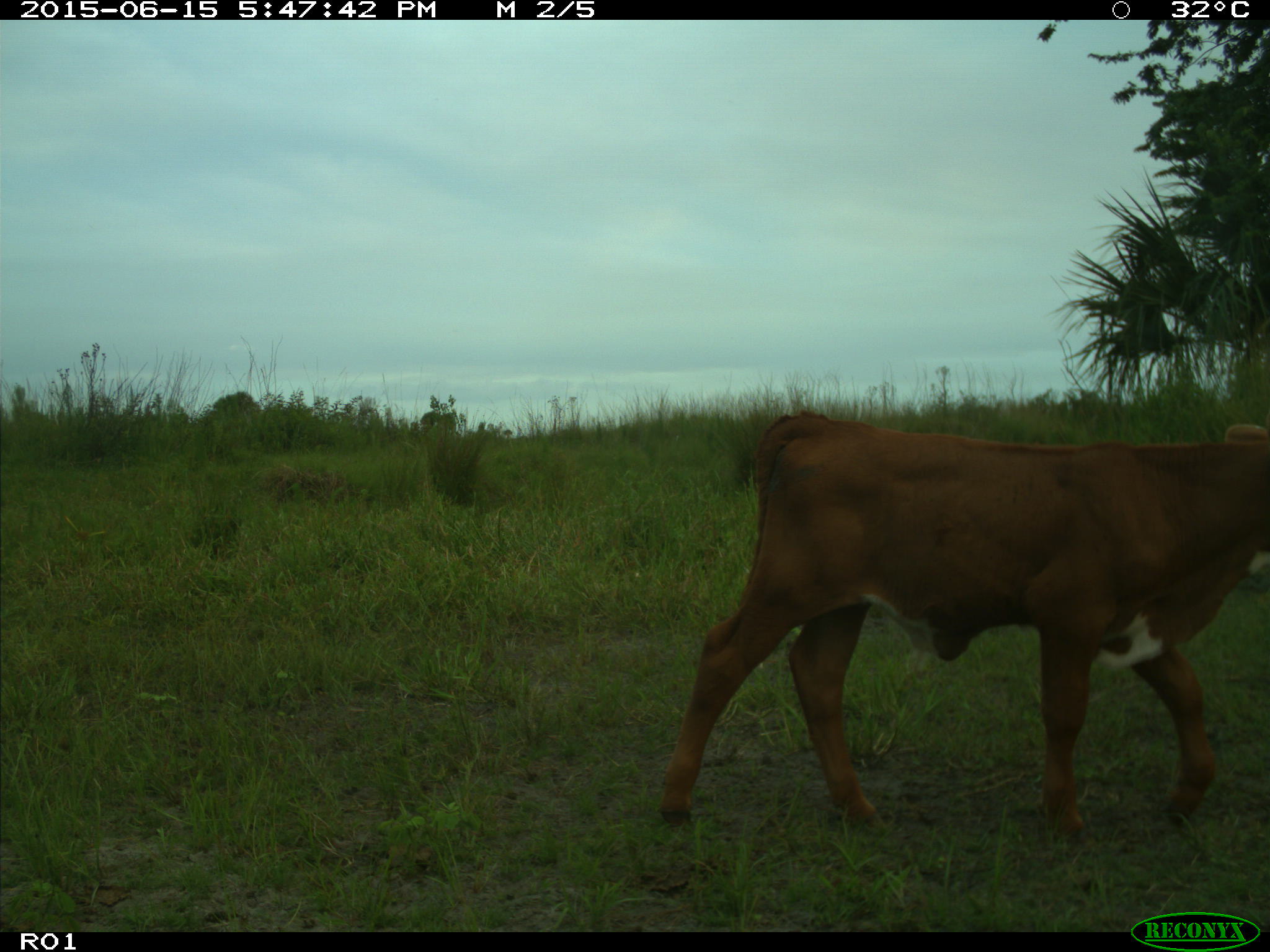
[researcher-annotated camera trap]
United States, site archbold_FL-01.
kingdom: Animalia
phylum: Chordata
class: Mammalia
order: Artiodactyla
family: Bovidae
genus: Bos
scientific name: Bos taurus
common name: domestic cow